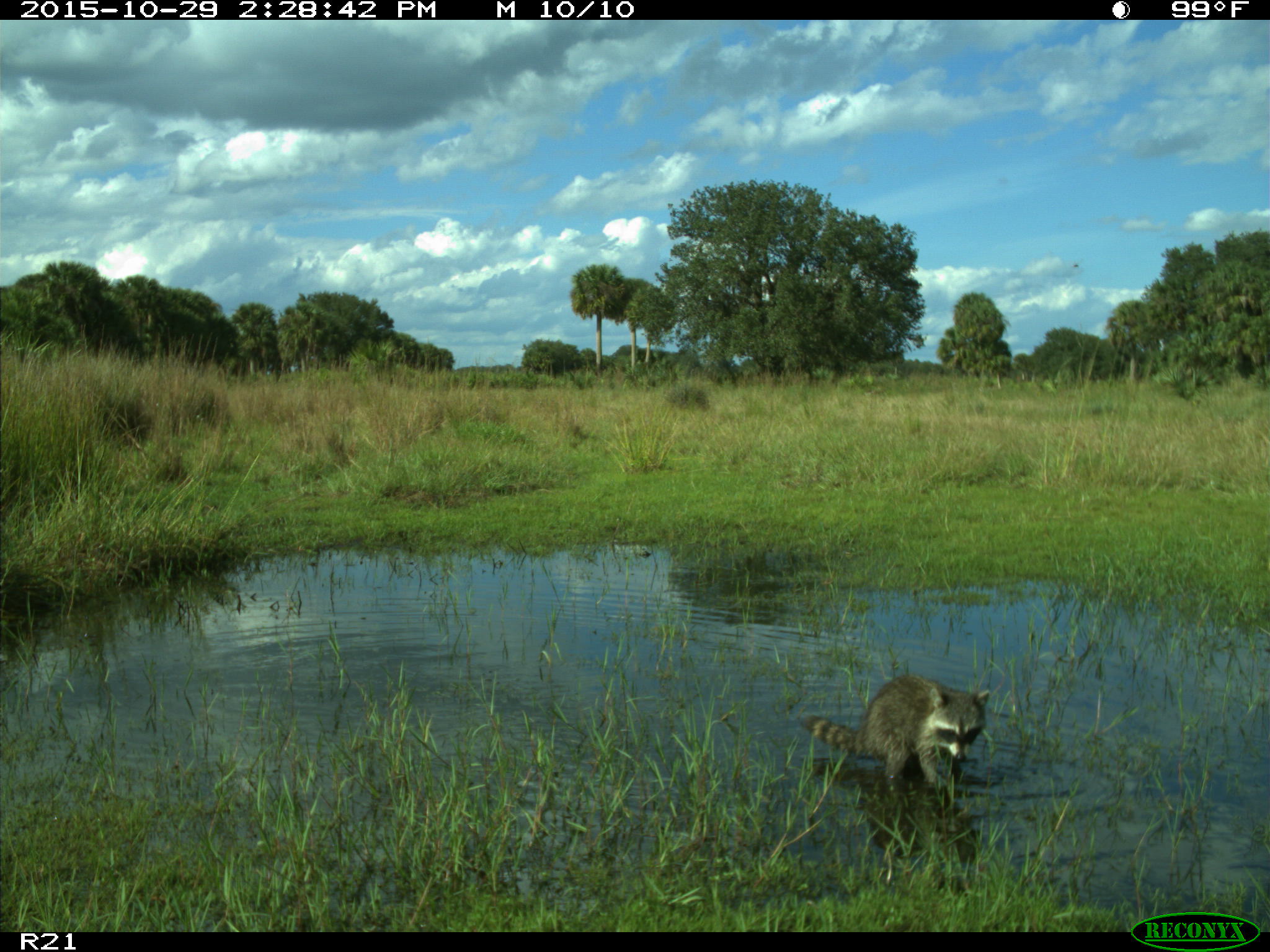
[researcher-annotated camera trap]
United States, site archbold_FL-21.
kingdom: Animalia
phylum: Chordata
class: Mammalia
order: Carnivora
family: Procyonidae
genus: Procyon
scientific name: Procyon lotor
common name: common raccoon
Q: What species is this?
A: Procyon lotor (common raccoon).